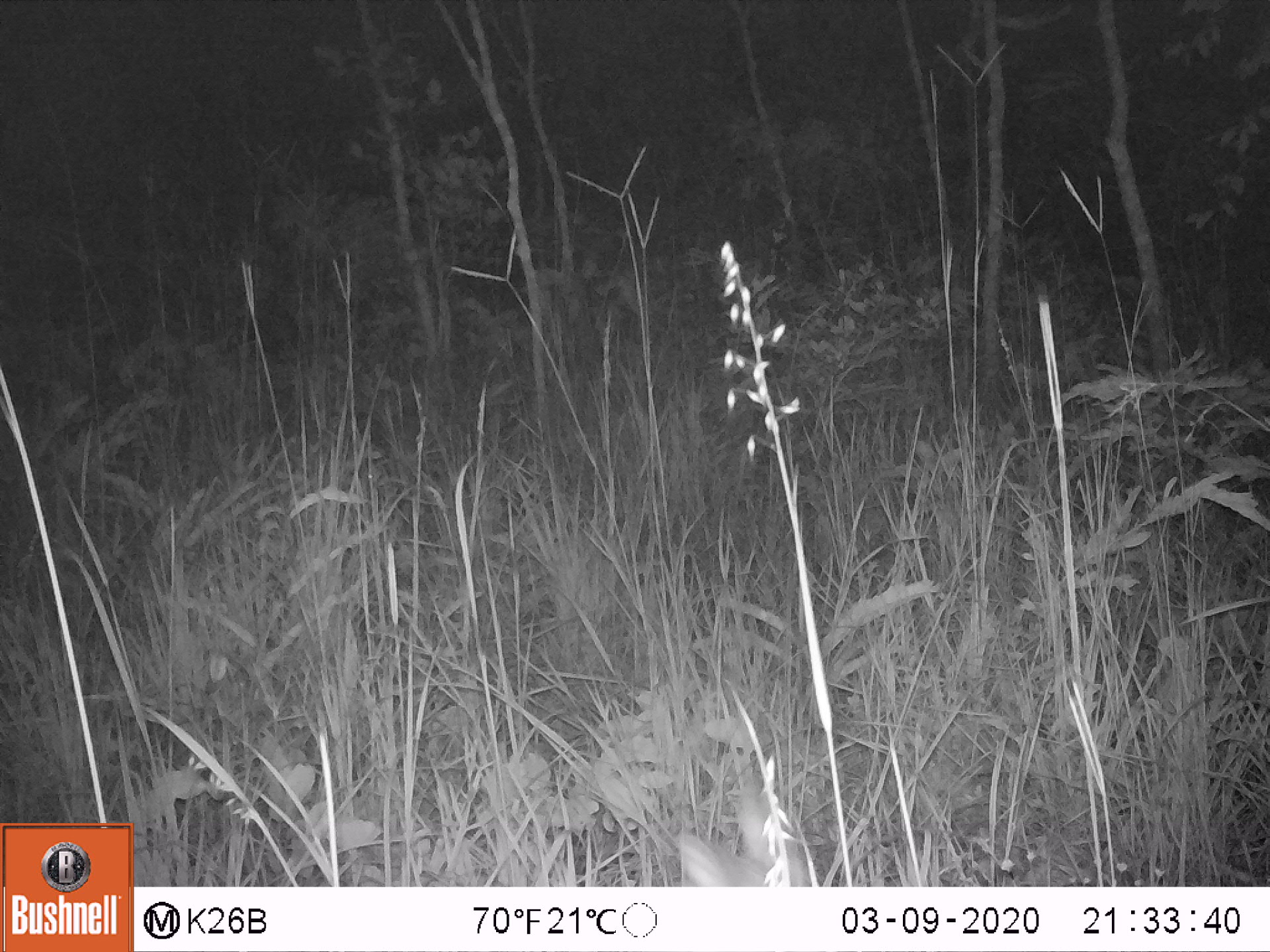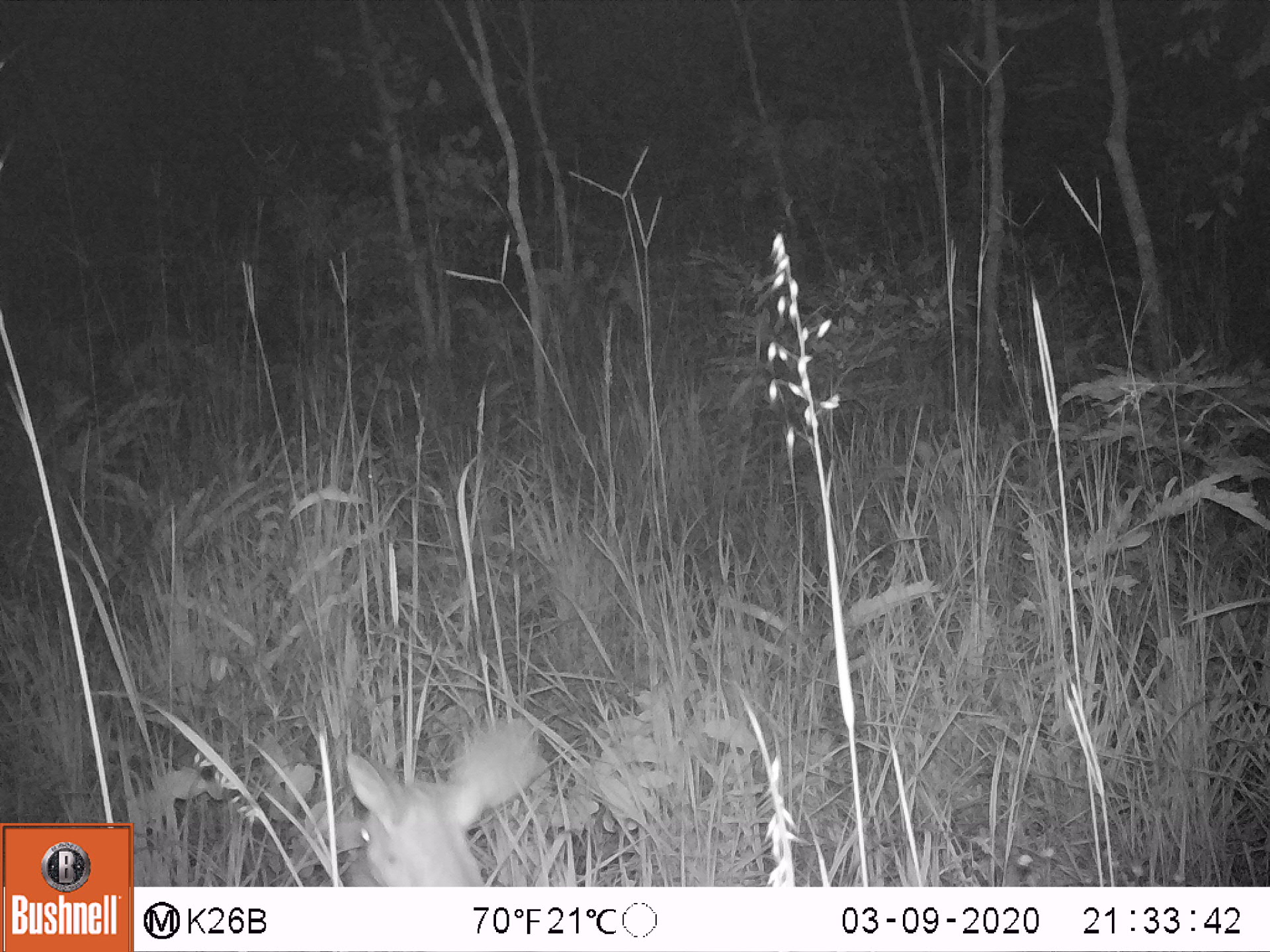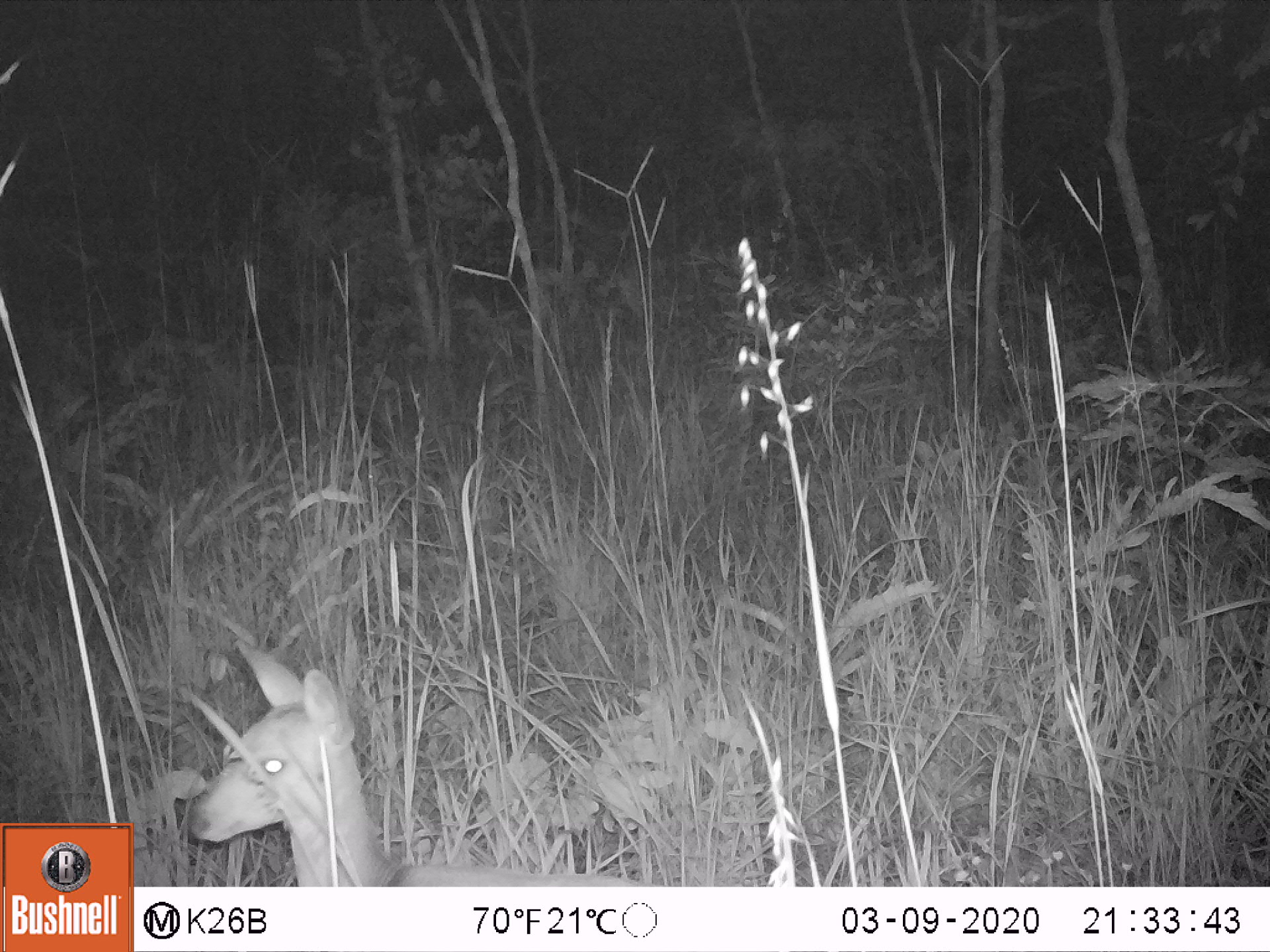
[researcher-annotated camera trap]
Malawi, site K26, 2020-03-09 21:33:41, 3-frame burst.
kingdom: Animalia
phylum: Chordata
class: Mammalia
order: Artiodactyla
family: Bovidae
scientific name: Antilopinae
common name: small antelope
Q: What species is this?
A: Small antelope (Antilopinae).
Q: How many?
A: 1.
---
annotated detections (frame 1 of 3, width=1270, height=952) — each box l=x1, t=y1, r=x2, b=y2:
small antelope: l=678, t=784, r=801, b=887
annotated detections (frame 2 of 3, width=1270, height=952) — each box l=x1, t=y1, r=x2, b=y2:
small antelope: l=335, t=711, r=544, b=884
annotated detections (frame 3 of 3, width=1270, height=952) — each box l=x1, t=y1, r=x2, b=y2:
small antelope: l=181, t=636, r=649, b=882